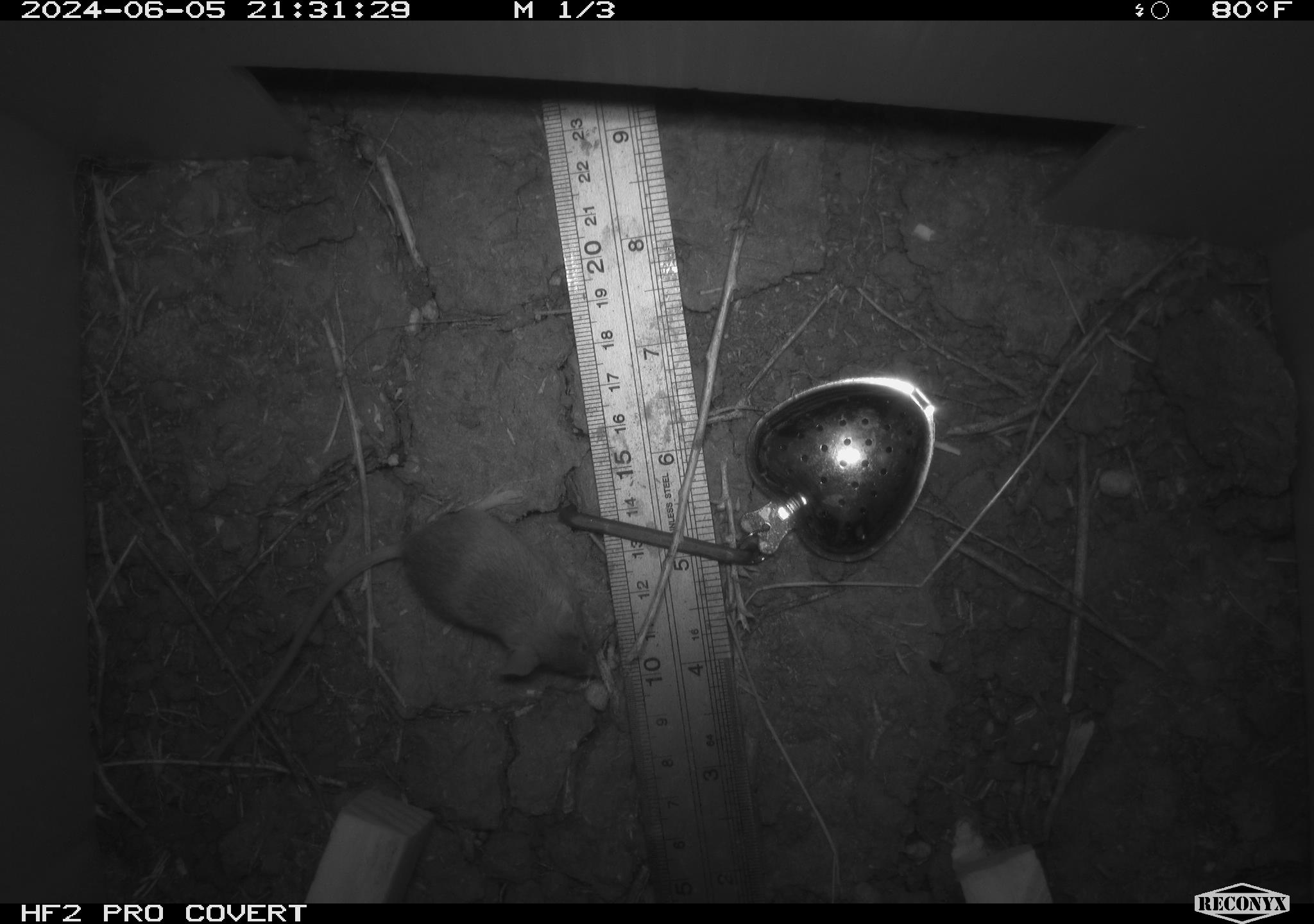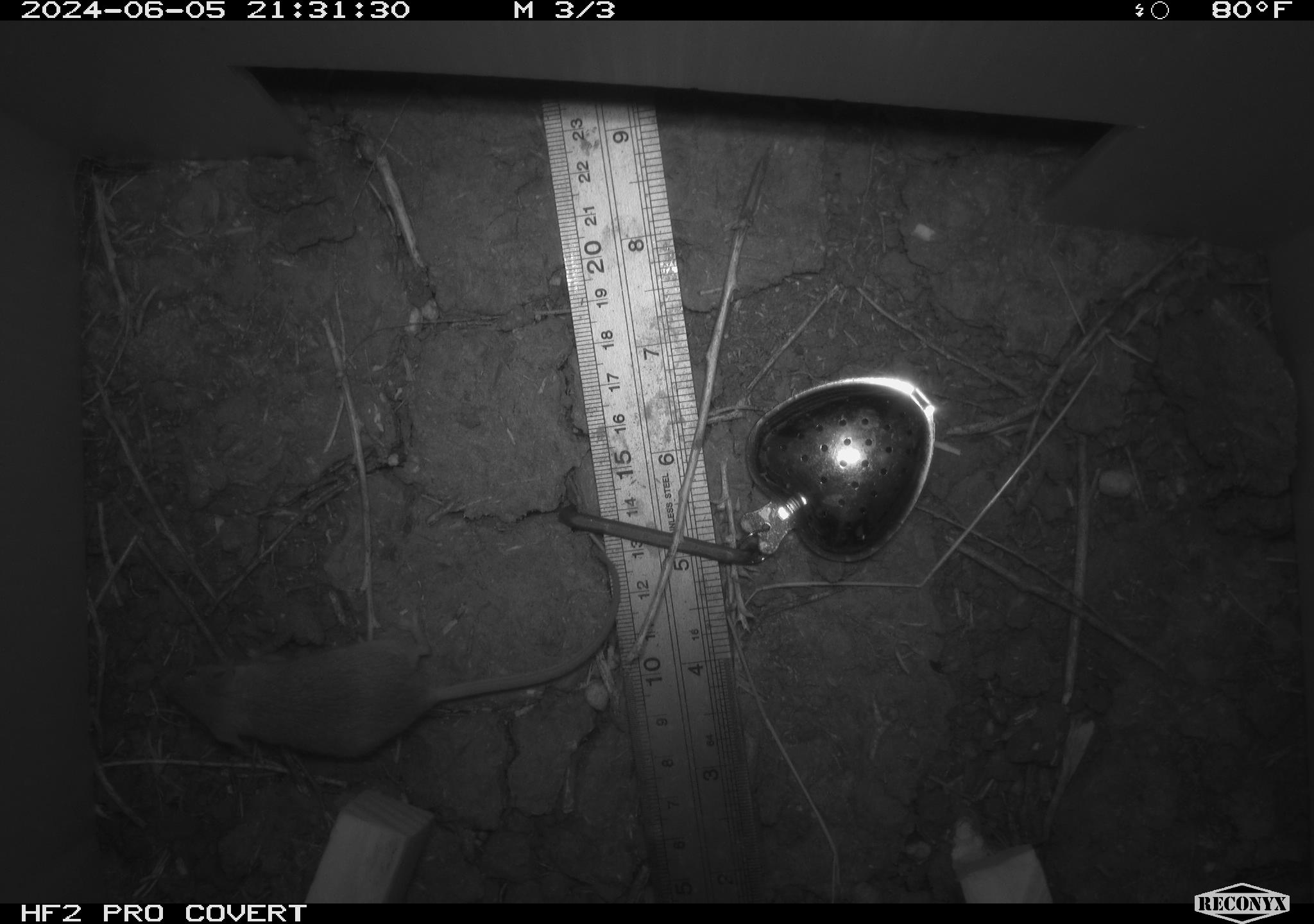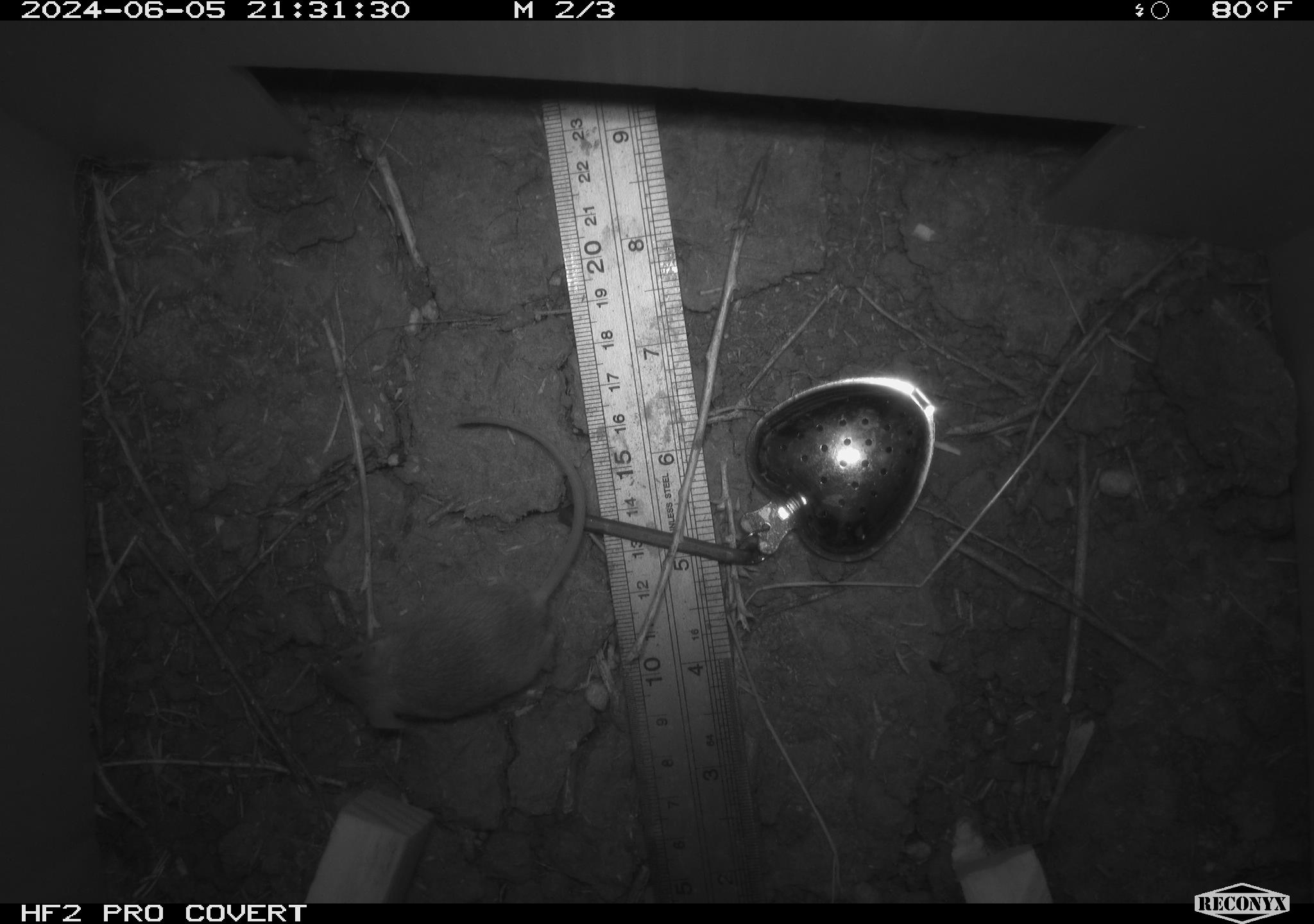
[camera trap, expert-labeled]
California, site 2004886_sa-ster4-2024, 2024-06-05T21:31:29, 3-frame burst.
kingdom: Animalia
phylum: Chordata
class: Mammalia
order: Rodentia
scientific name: Rodentia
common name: mouse species